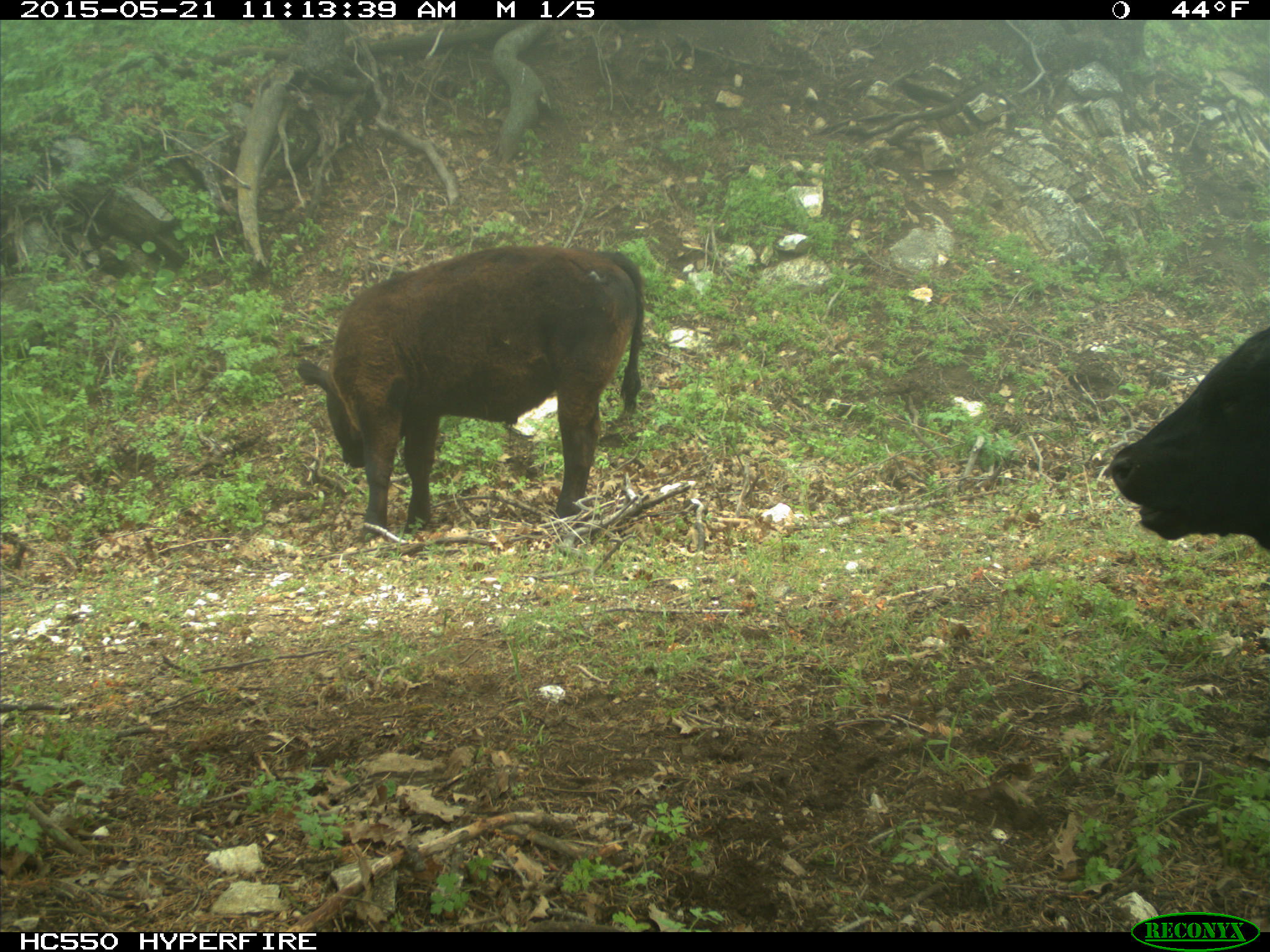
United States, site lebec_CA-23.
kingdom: Animalia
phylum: Chordata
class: Mammalia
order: Artiodactyla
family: Bovidae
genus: Bos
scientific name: Bos taurus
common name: domestic cow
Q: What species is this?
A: Bos taurus (domestic cow).